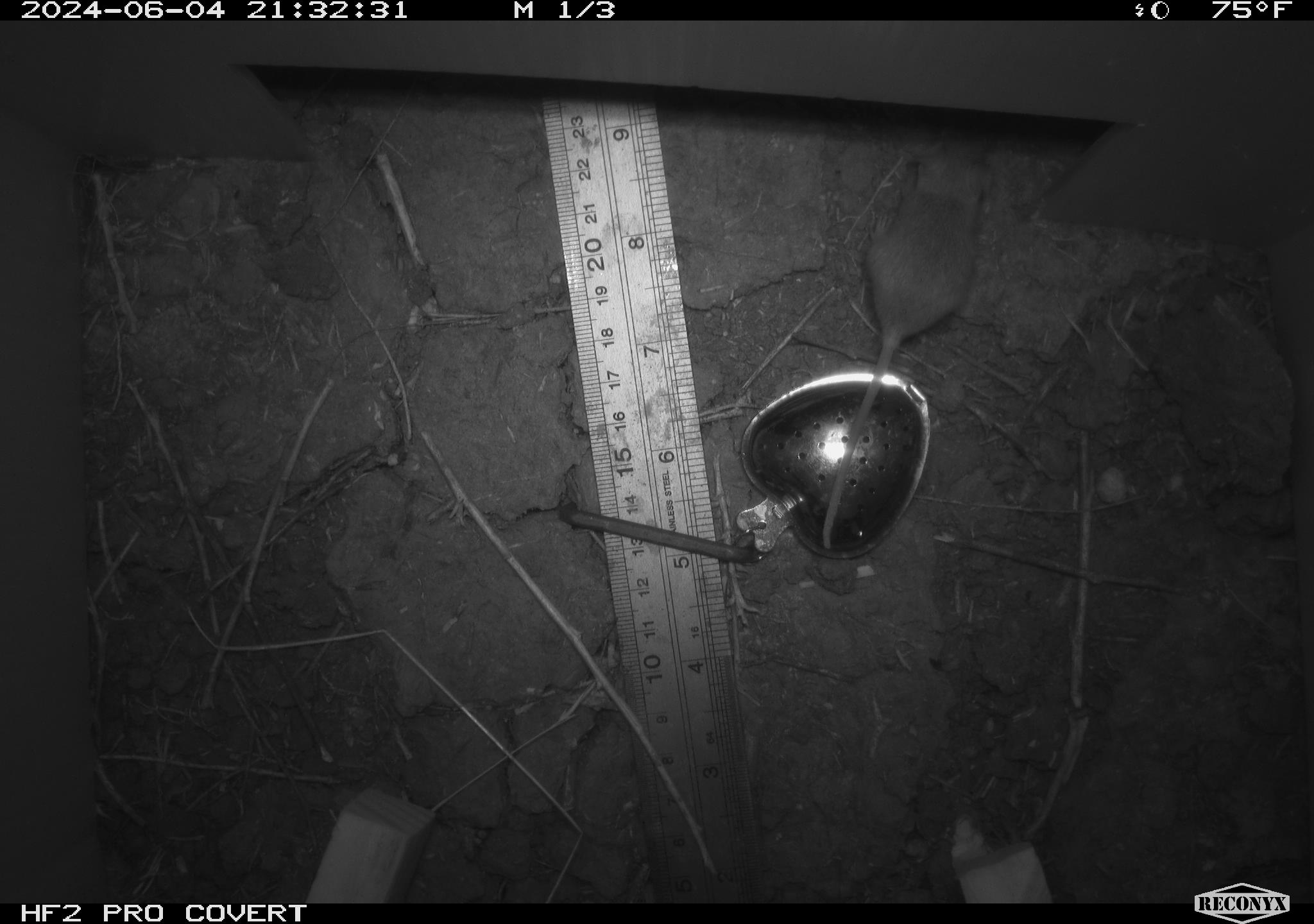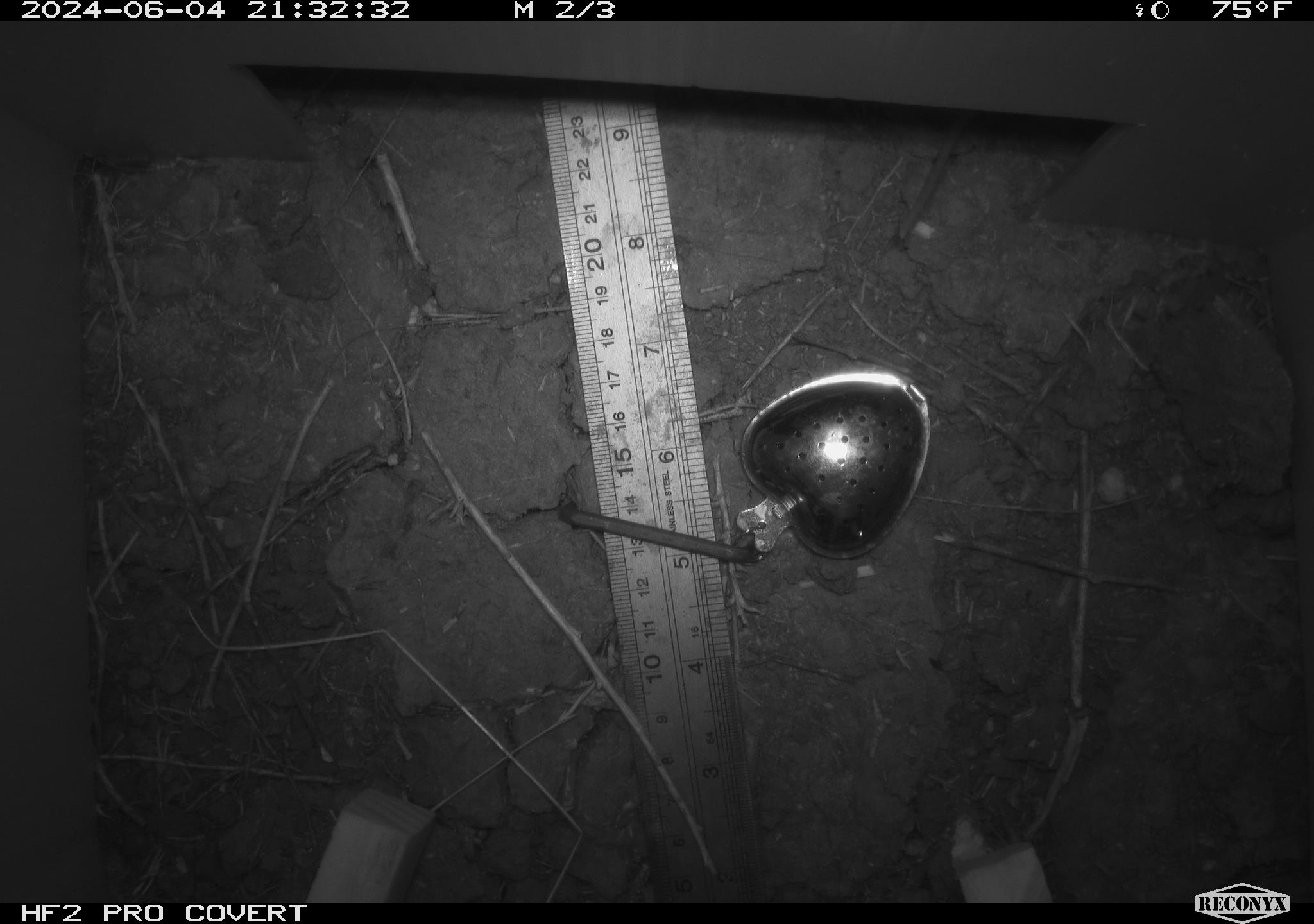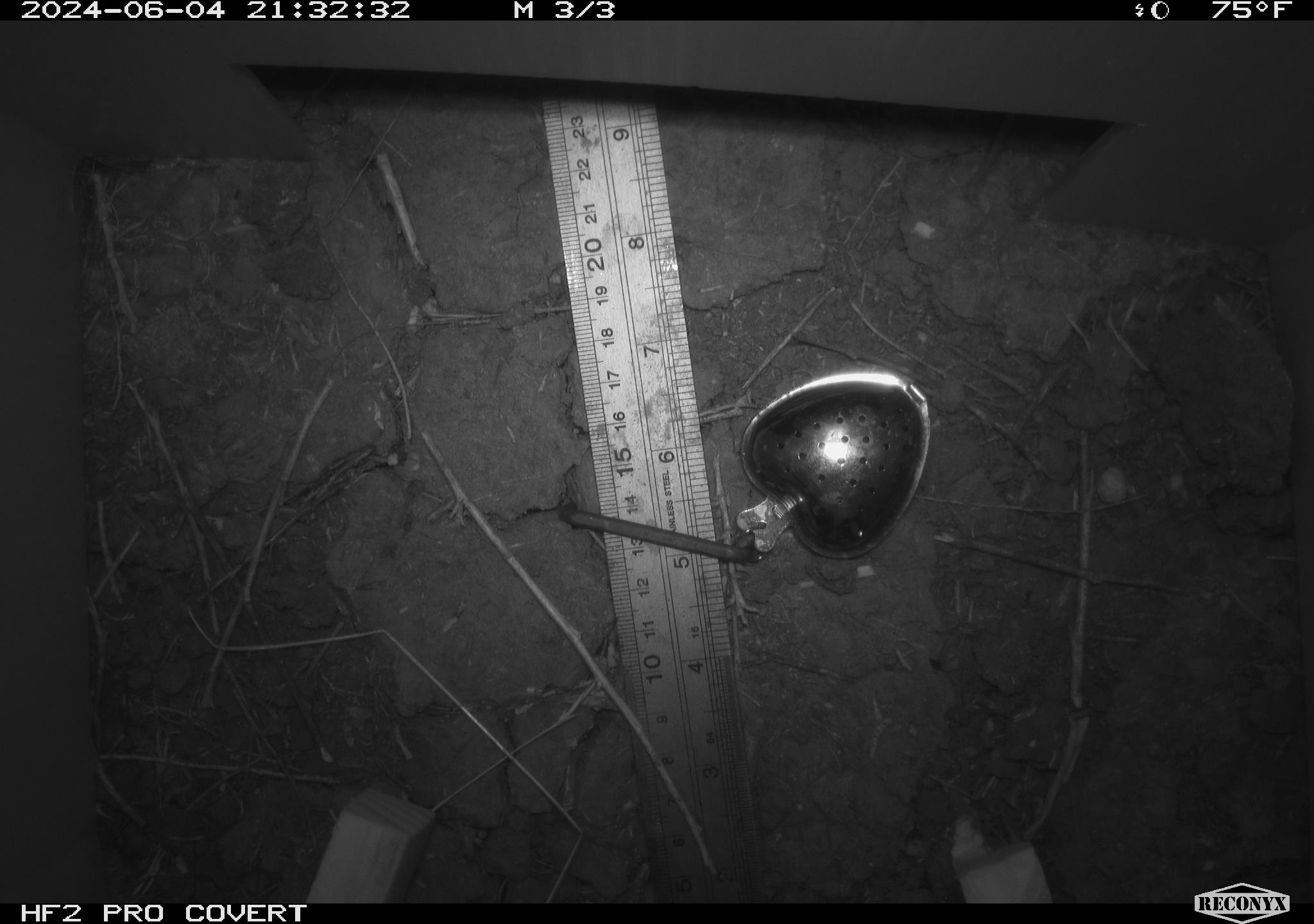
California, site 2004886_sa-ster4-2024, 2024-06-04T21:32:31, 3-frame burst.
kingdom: Animalia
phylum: Chordata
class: Mammalia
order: Rodentia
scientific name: Rodentia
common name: mouse species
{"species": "mouse species (Rodentia)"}